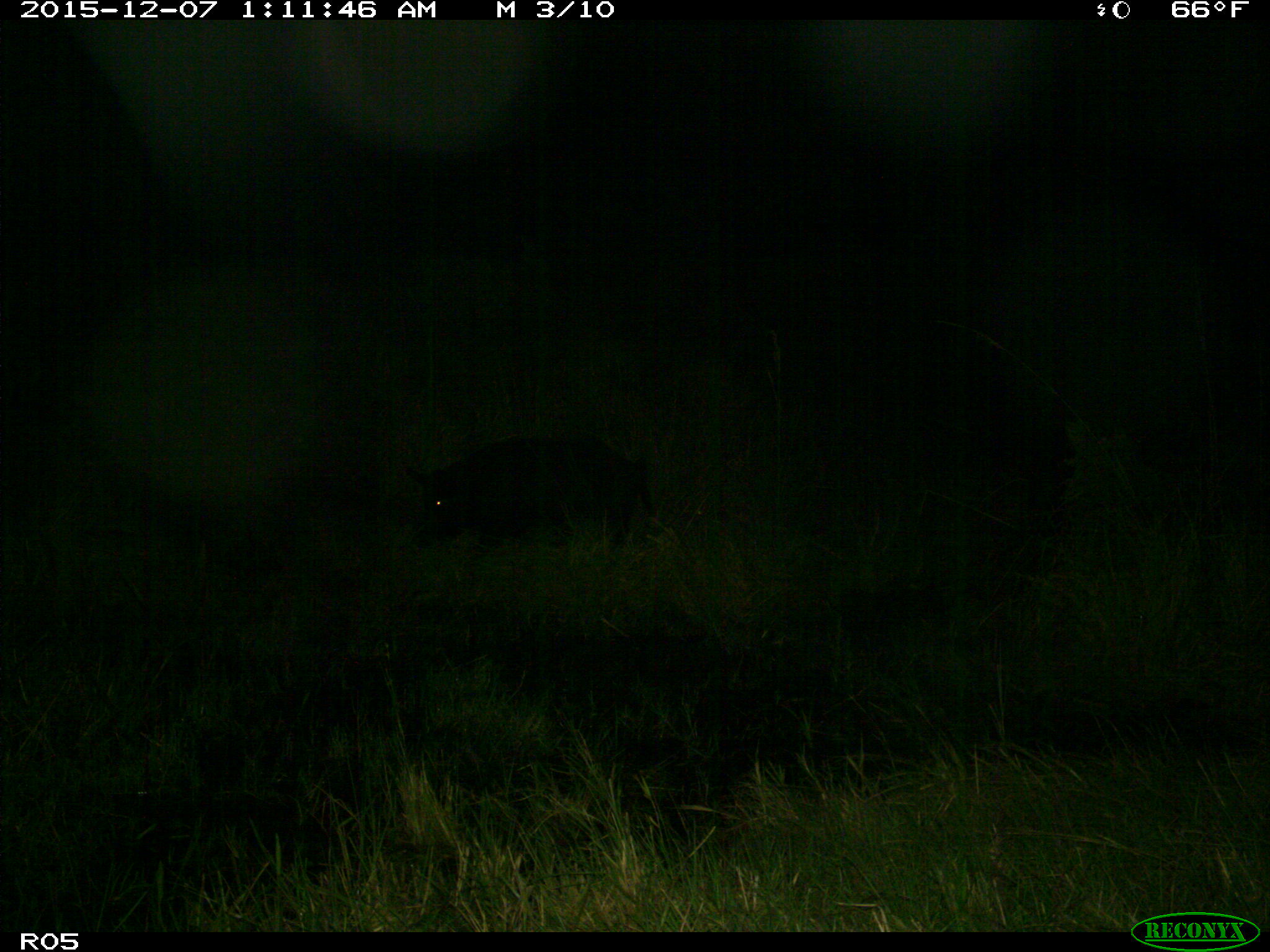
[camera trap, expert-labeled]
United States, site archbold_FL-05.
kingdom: Animalia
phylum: Chordata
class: Mammalia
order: Artiodactyla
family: Suidae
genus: Sus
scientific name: Sus scrofa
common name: wild boar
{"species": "Sus scrofa (wild boar)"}